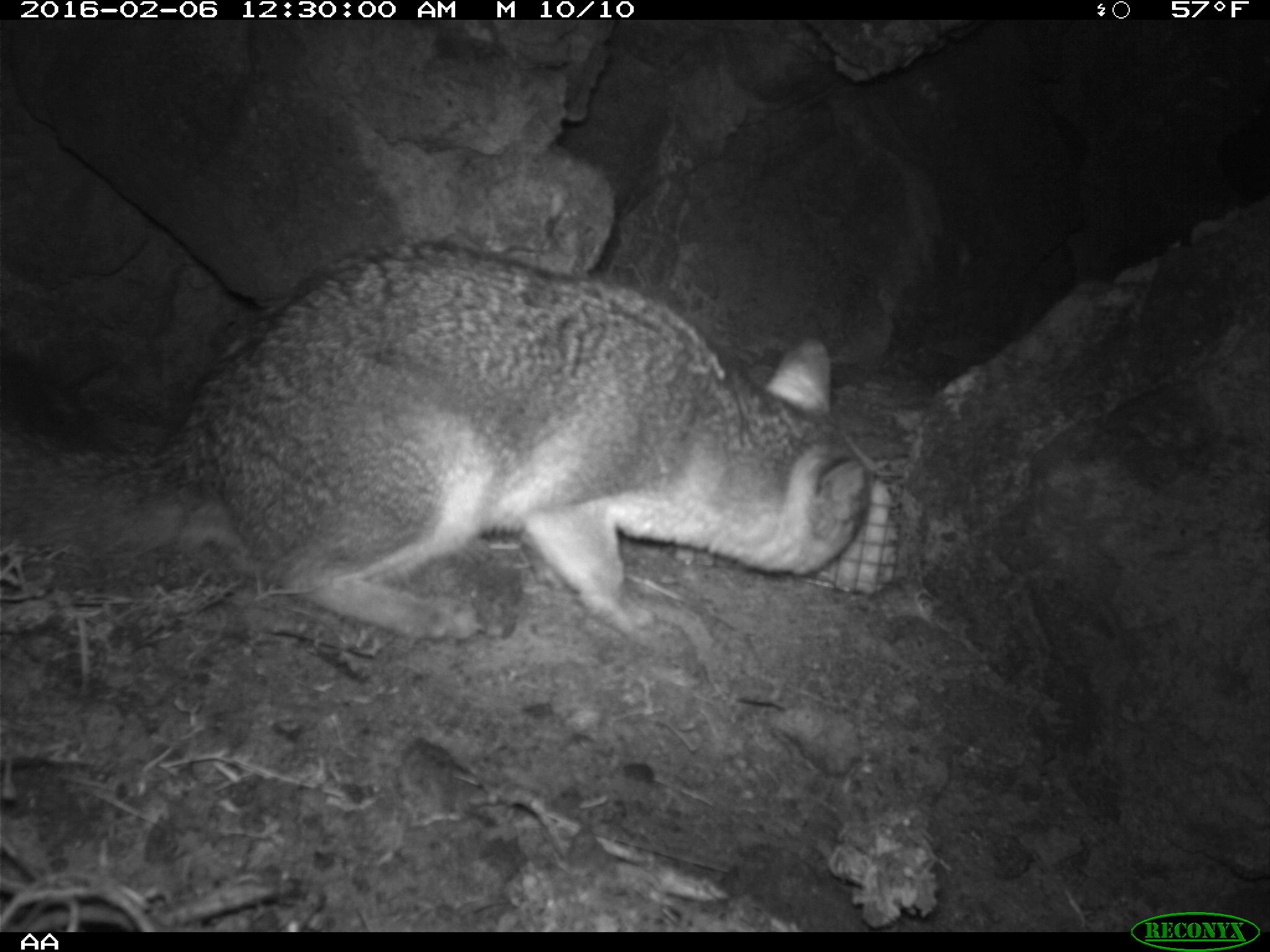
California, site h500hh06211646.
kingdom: Animalia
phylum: Chordata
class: Mammalia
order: Carnivora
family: Canidae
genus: Urocyon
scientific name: Urocyon littoralis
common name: island fox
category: fox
Fox (island fox) (Urocyon littoralis).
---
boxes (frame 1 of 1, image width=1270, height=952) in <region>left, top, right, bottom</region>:
fox: <region>0, 239, 872, 637</region>